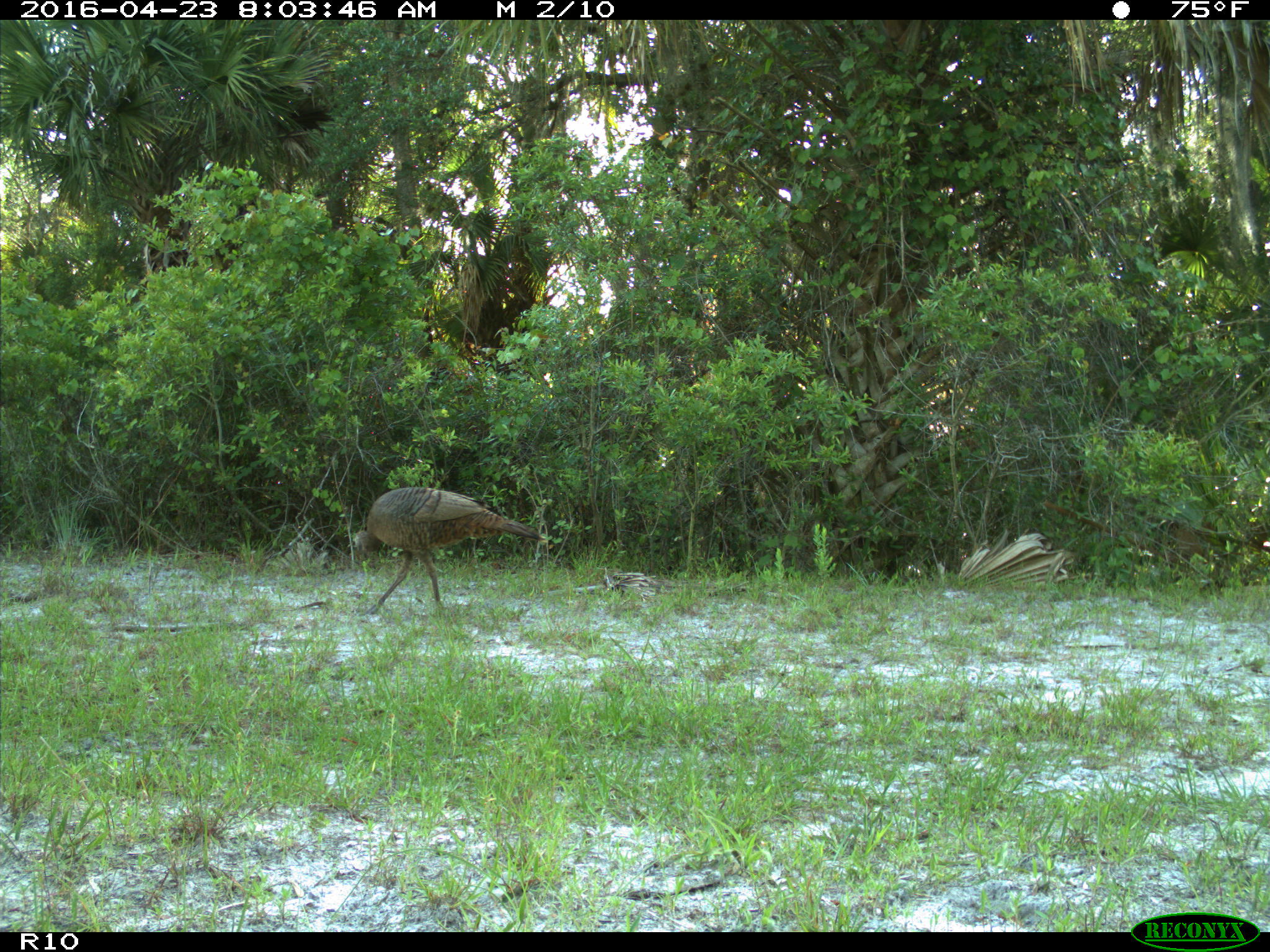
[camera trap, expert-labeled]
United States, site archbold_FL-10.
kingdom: Animalia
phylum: Chordata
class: Aves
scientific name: Aves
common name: birds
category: unidentified bird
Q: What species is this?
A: Unidentified bird (birds) (Aves).